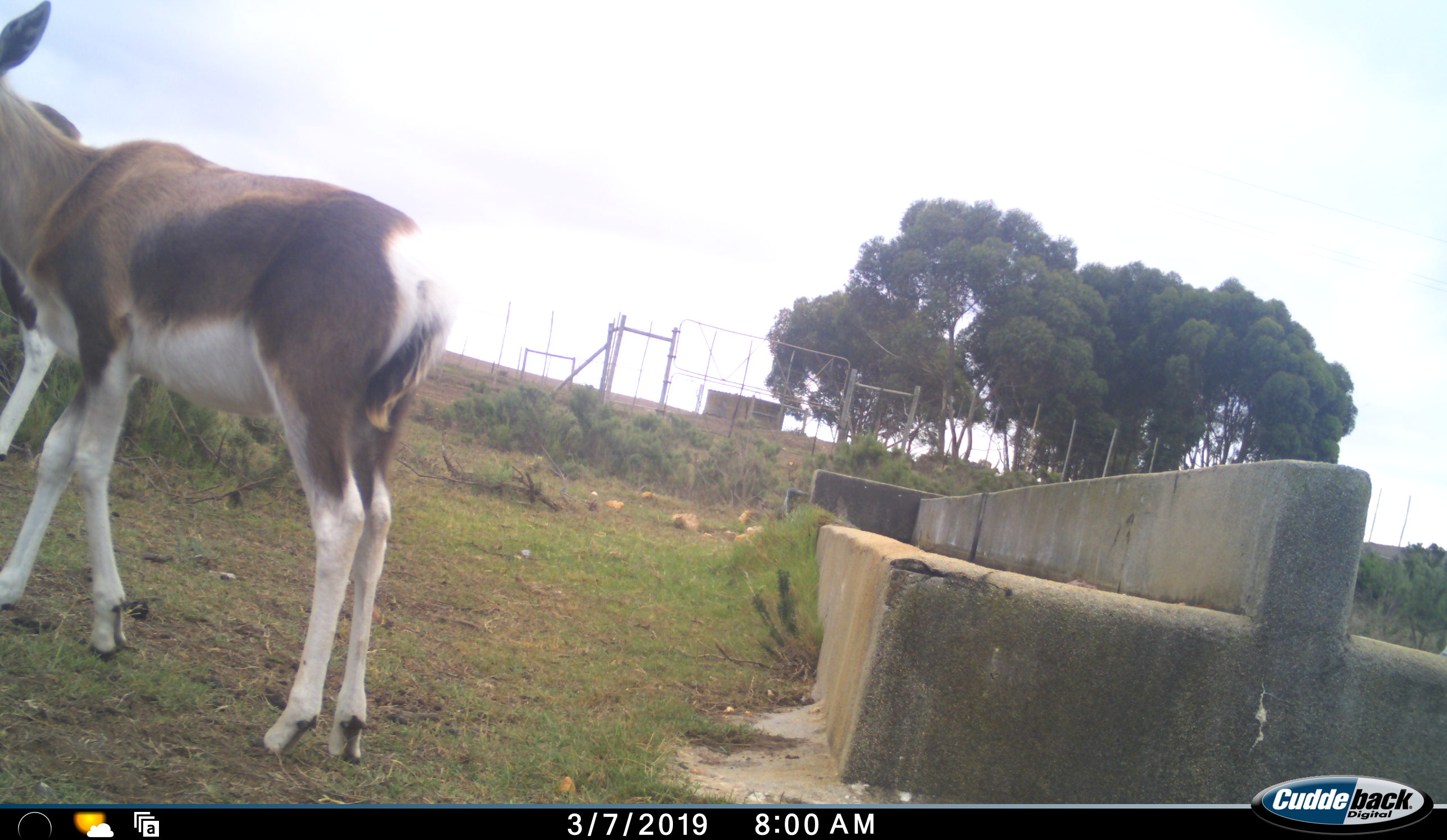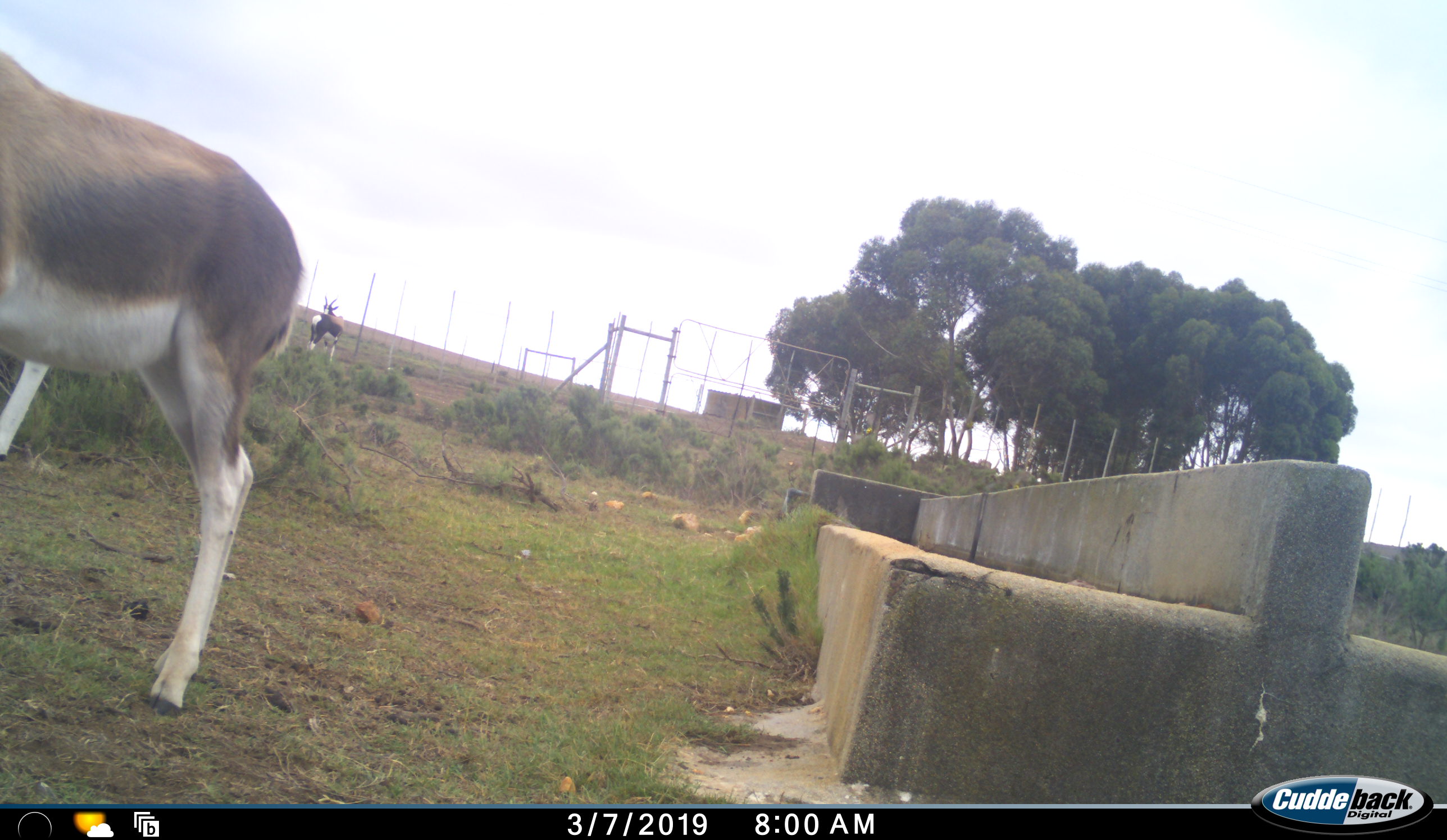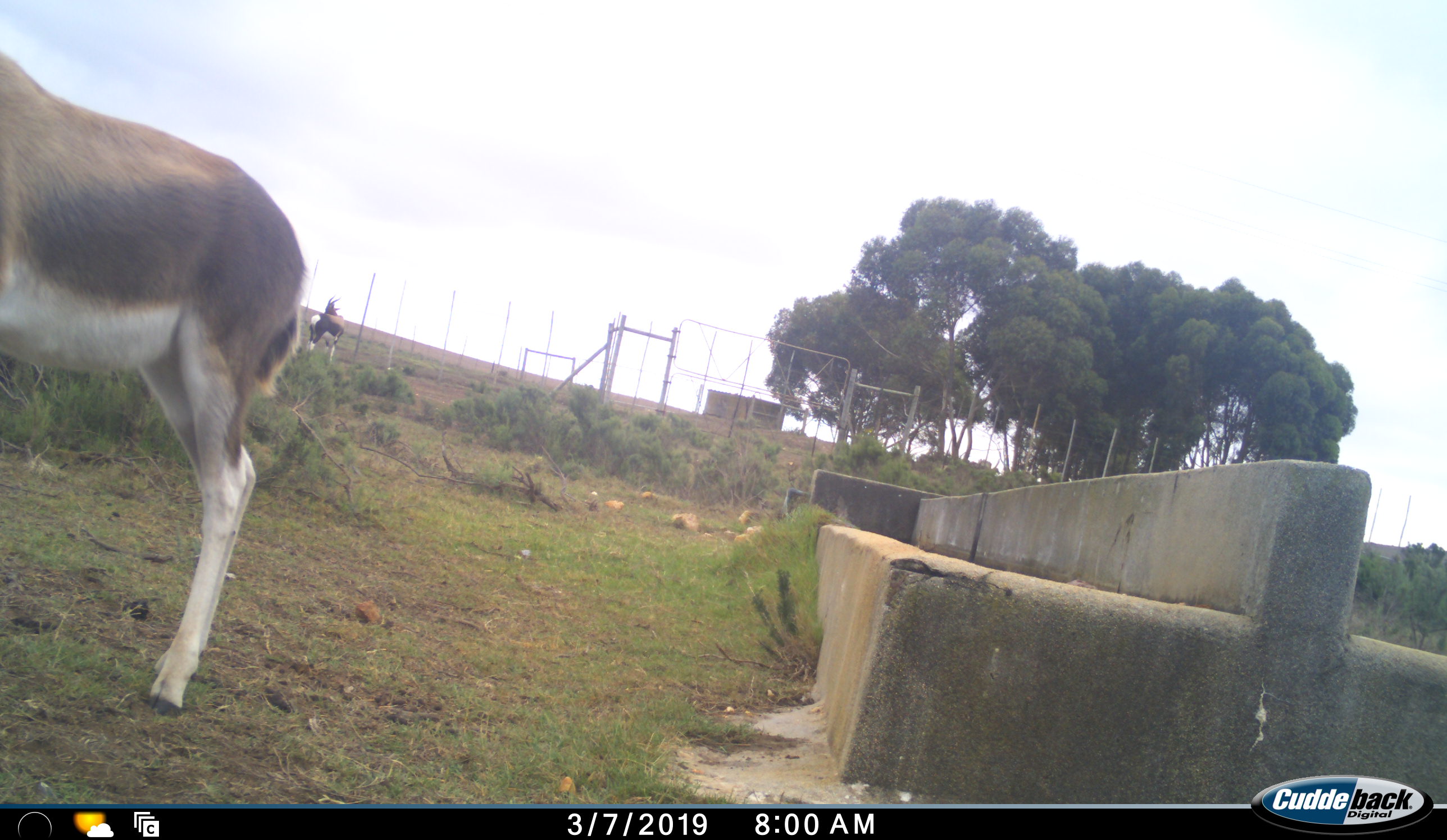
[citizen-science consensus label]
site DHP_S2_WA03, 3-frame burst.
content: unidentified animal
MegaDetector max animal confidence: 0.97